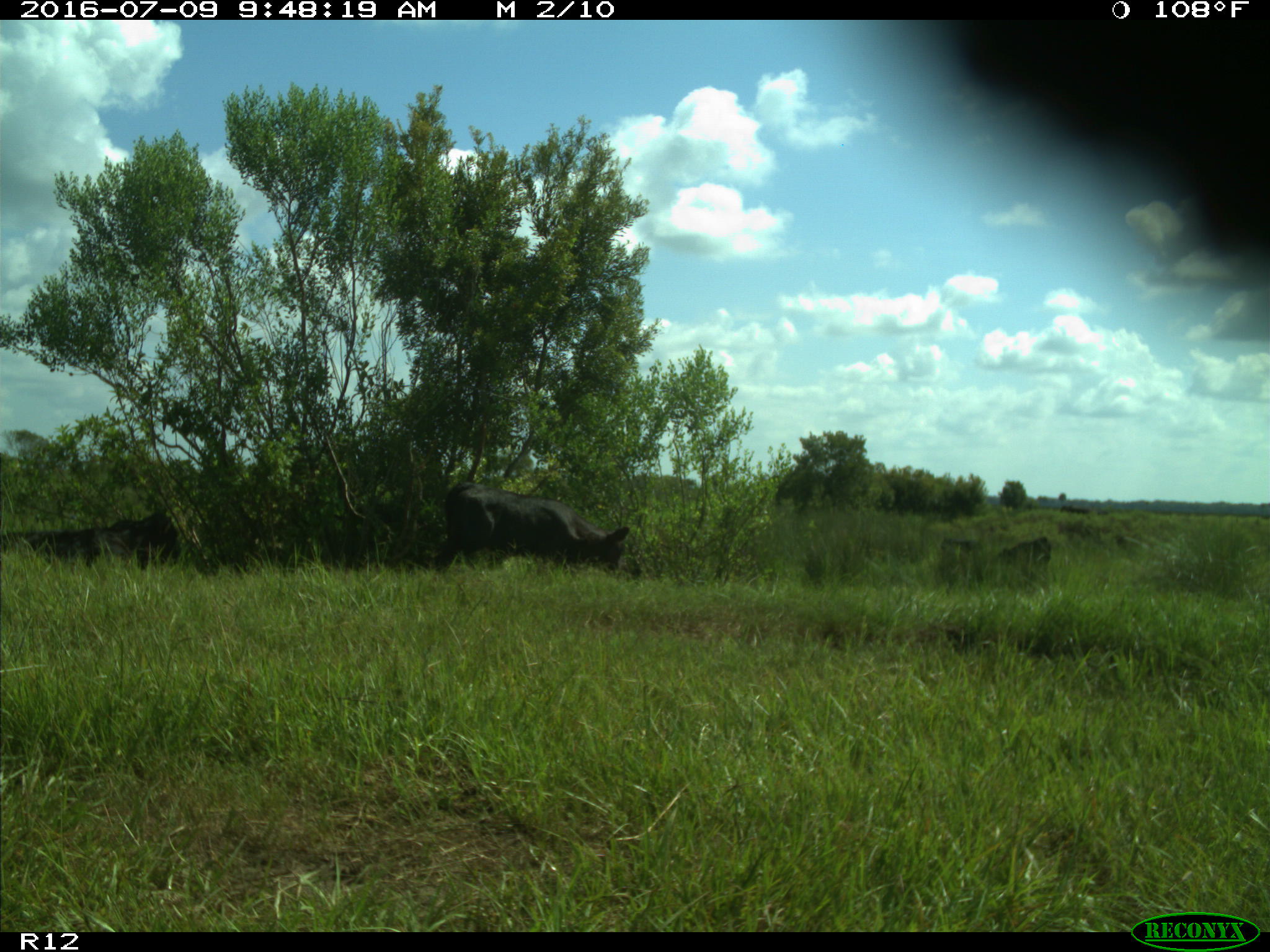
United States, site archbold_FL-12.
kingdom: Animalia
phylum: Chordata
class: Mammalia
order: Artiodactyla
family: Bovidae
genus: Bos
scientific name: Bos taurus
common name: domestic cow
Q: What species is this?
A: Bos taurus (domestic cow).